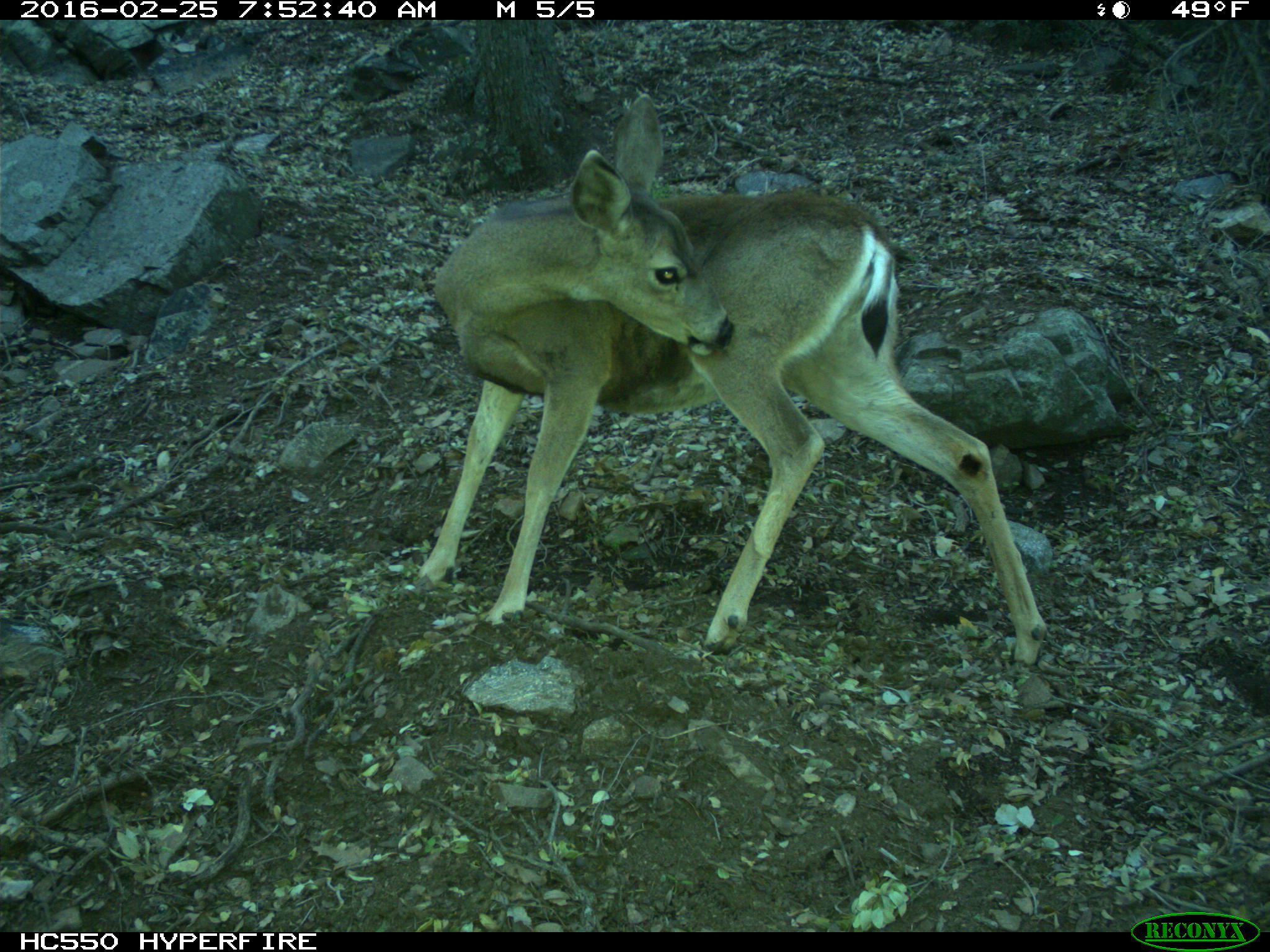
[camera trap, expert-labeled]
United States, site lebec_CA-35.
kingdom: Animalia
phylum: Chordata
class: Mammalia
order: Artiodactyla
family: Cervidae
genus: Odocoileus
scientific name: Odocoileus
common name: deer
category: unidentified deer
Unidentified deer (deer) (Odocoileus).